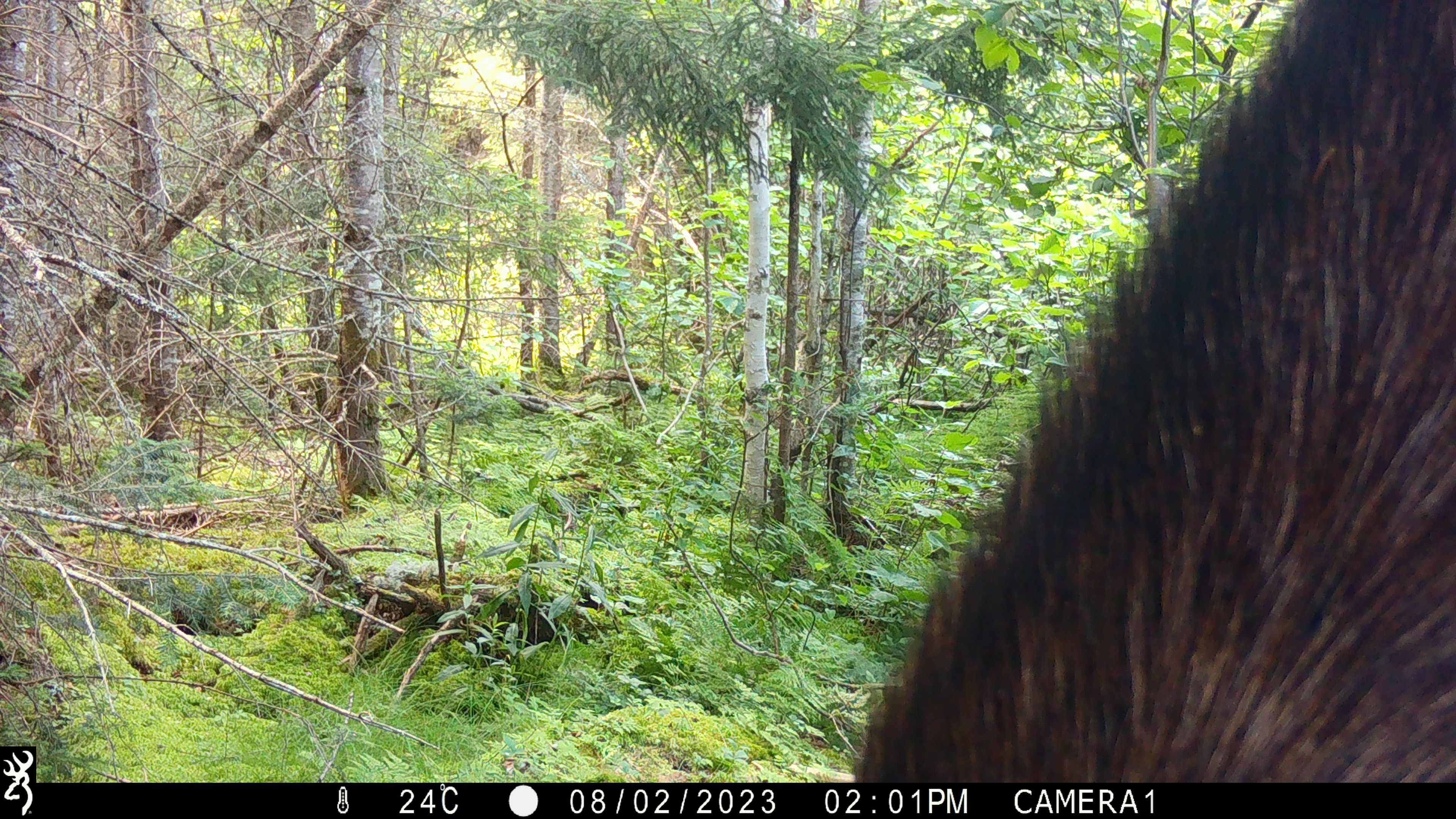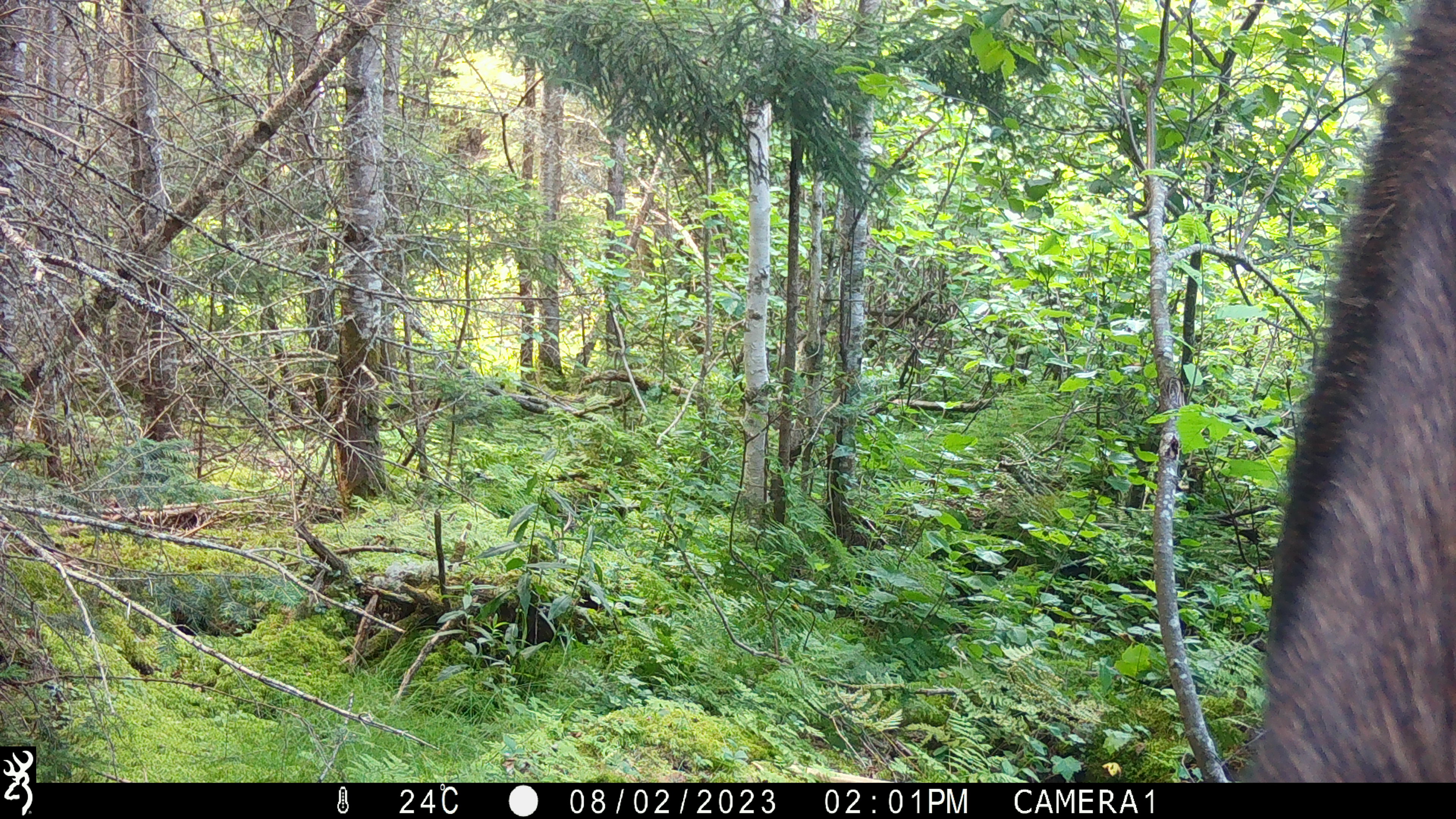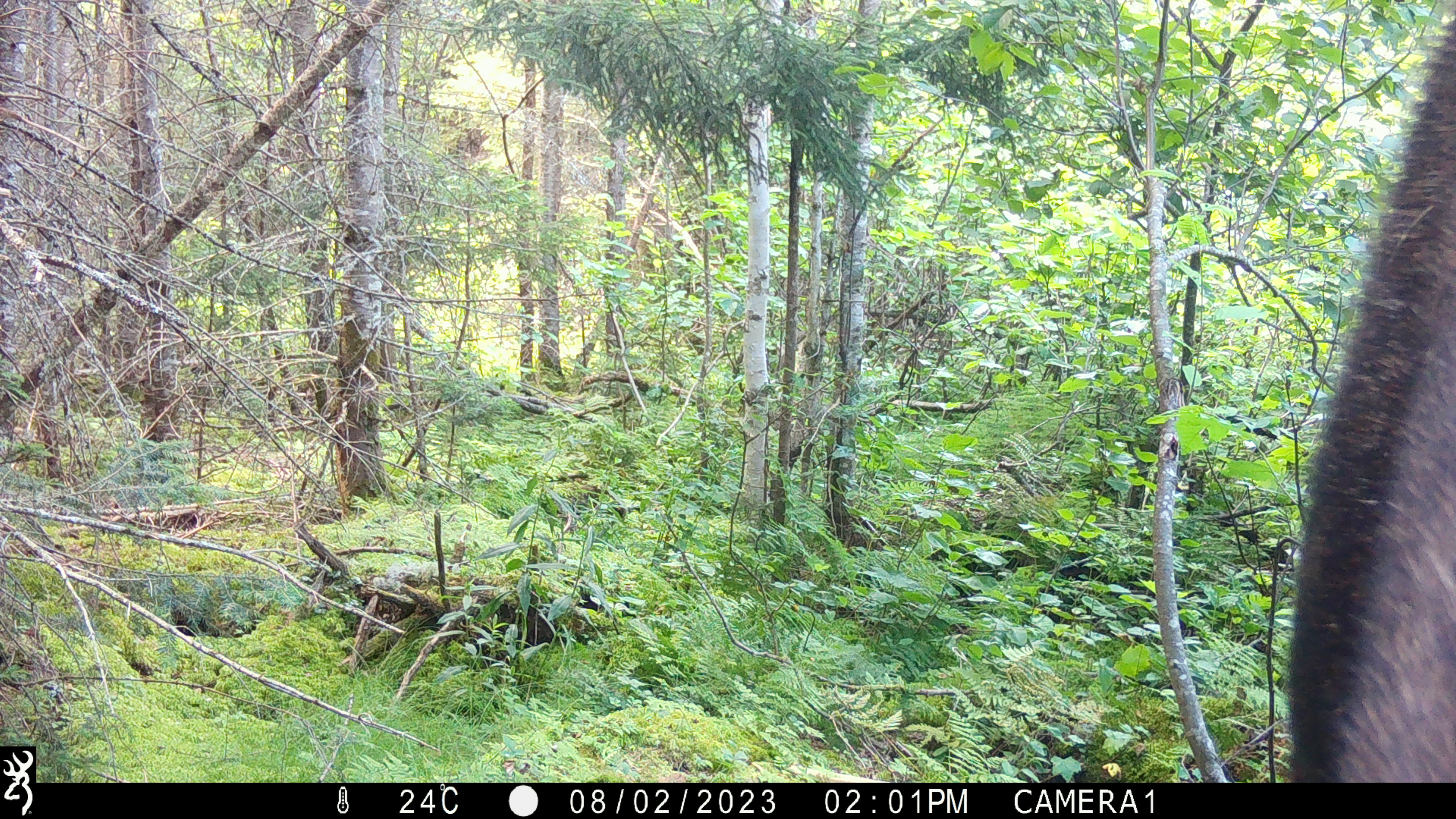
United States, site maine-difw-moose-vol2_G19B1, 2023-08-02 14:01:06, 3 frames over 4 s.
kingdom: Animalia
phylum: Chordata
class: Mammalia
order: Artiodactyla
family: Cervidae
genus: Alces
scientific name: Alces alces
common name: moose